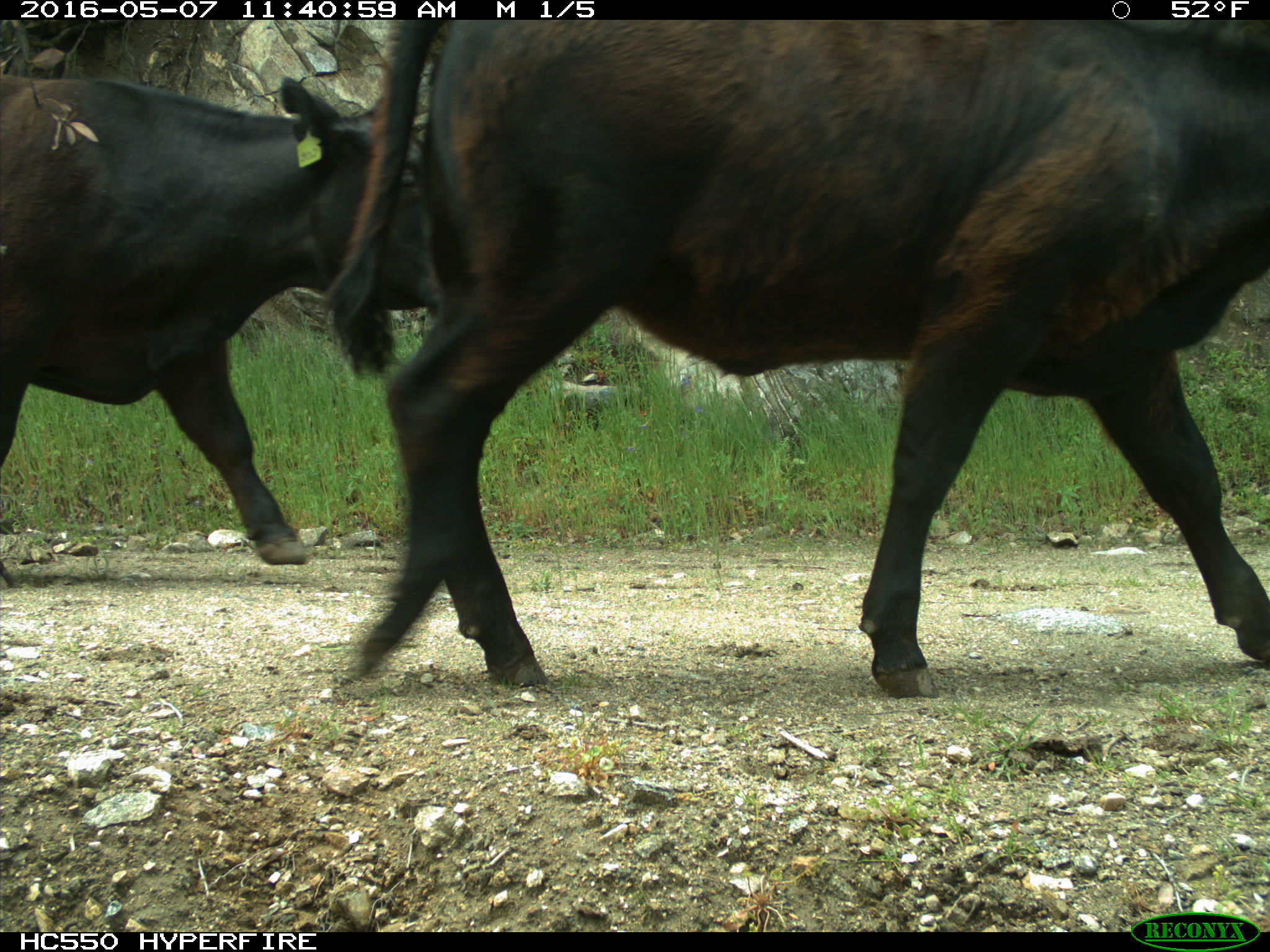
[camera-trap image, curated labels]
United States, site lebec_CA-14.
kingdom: Animalia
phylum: Chordata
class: Mammalia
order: Artiodactyla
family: Bovidae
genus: Bos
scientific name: Bos taurus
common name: domestic cow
Bos taurus (domestic cow).